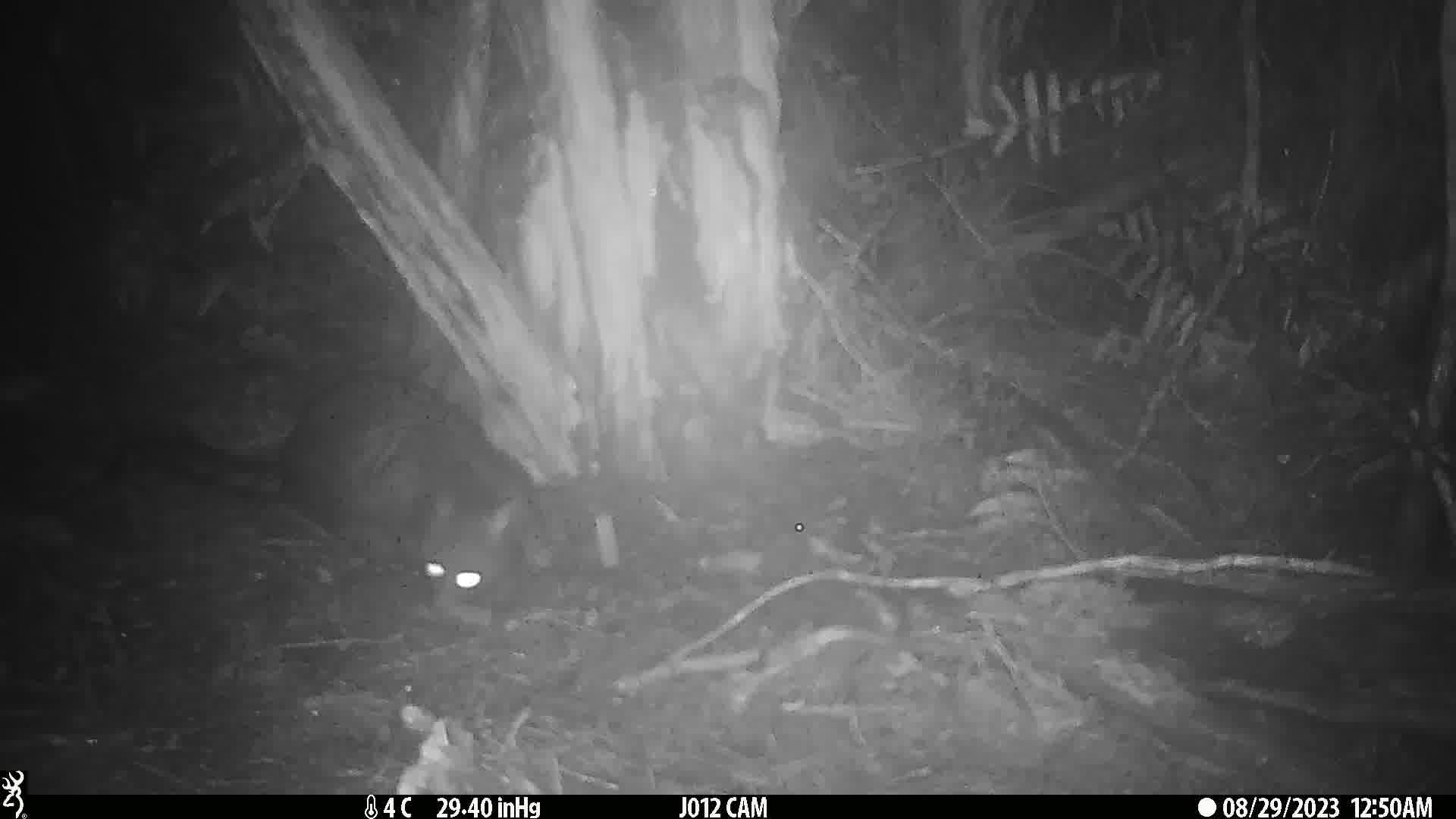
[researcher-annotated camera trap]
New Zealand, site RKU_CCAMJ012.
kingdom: Animalia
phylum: Chordata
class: Mammalia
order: Diprotodontia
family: Phalangeridae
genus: Trichosurus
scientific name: Trichosurus vulpecula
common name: common brushtail possum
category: possum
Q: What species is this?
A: Possum (common brushtail possum) (Trichosurus vulpecula).